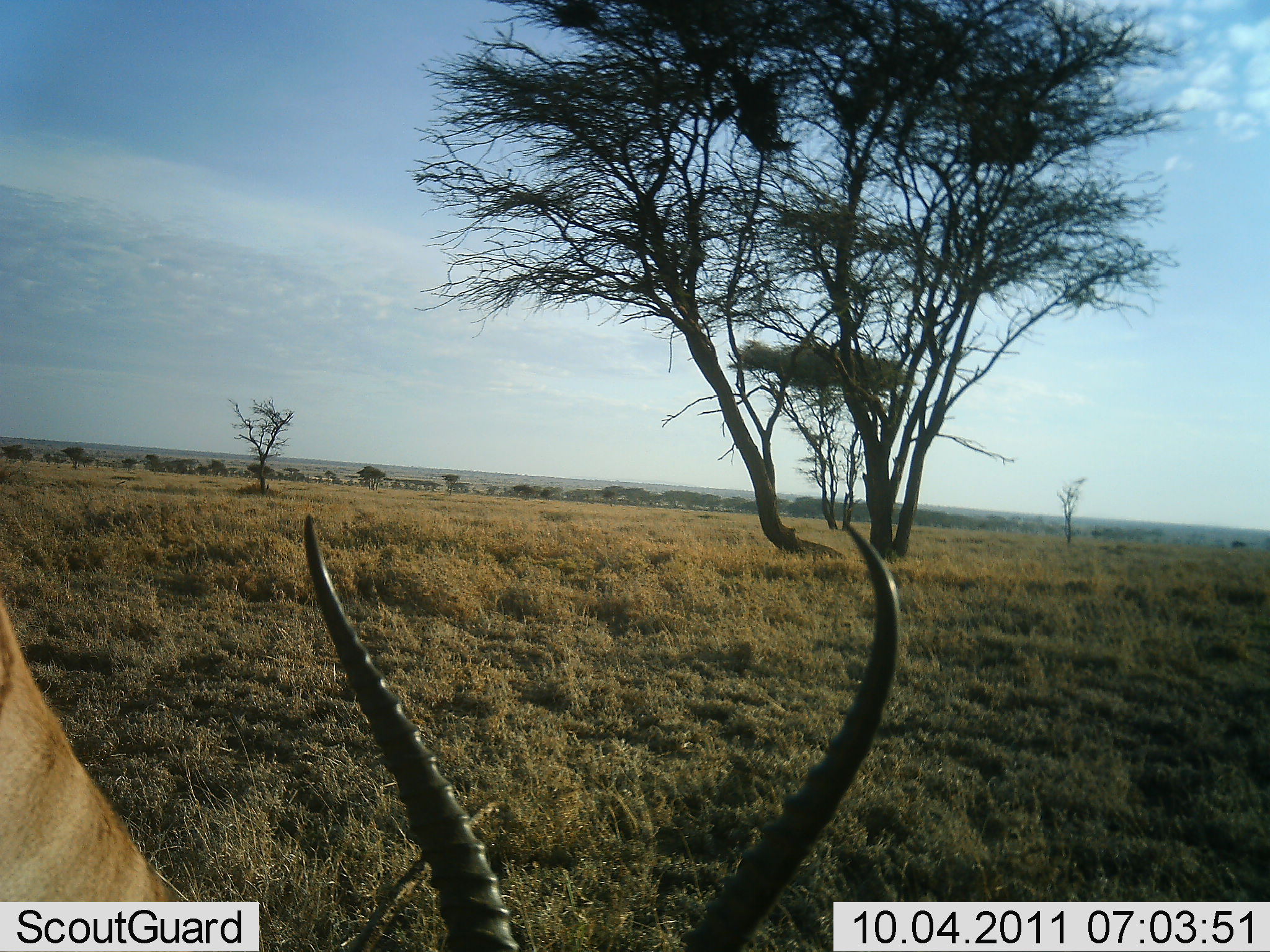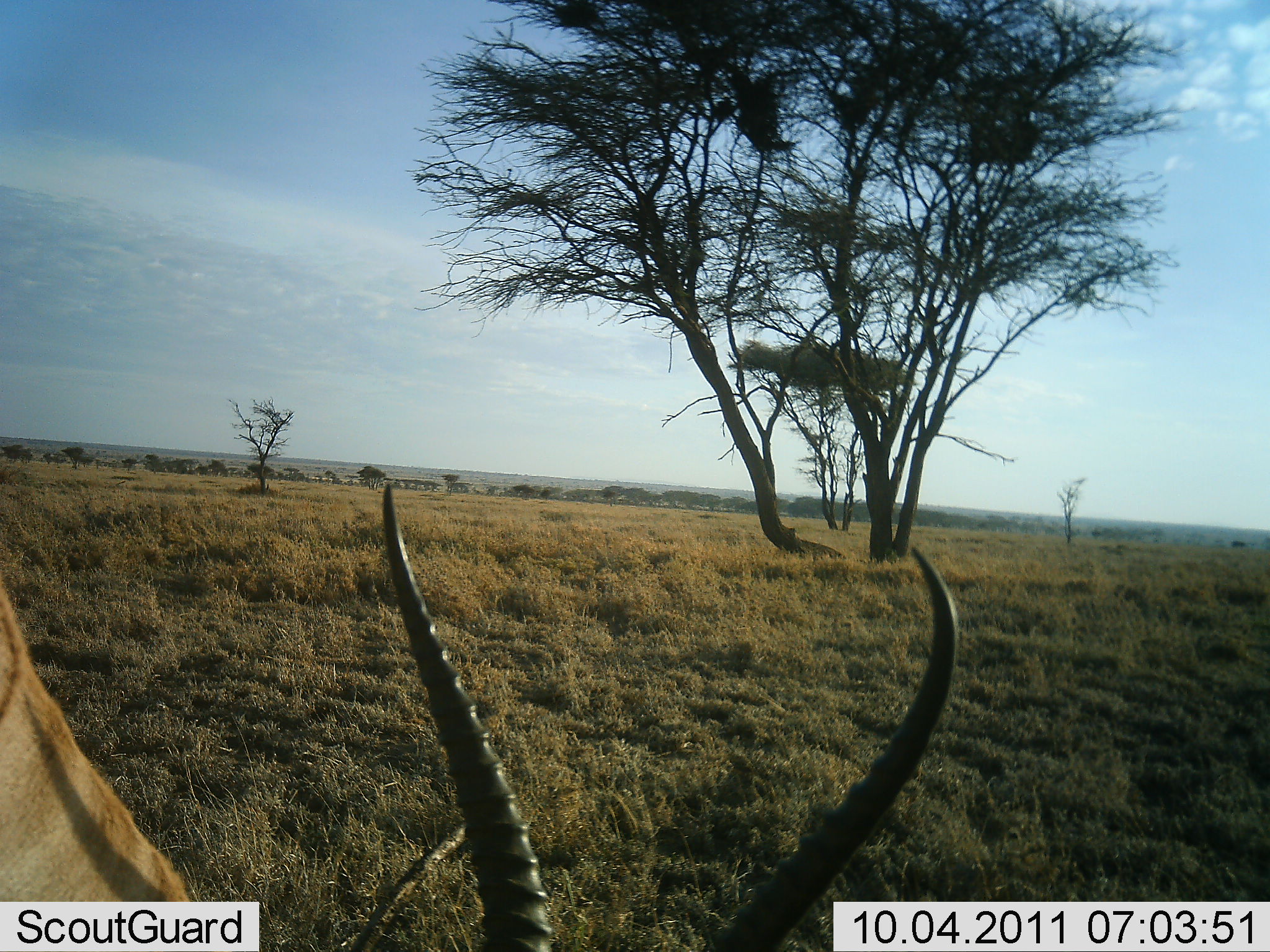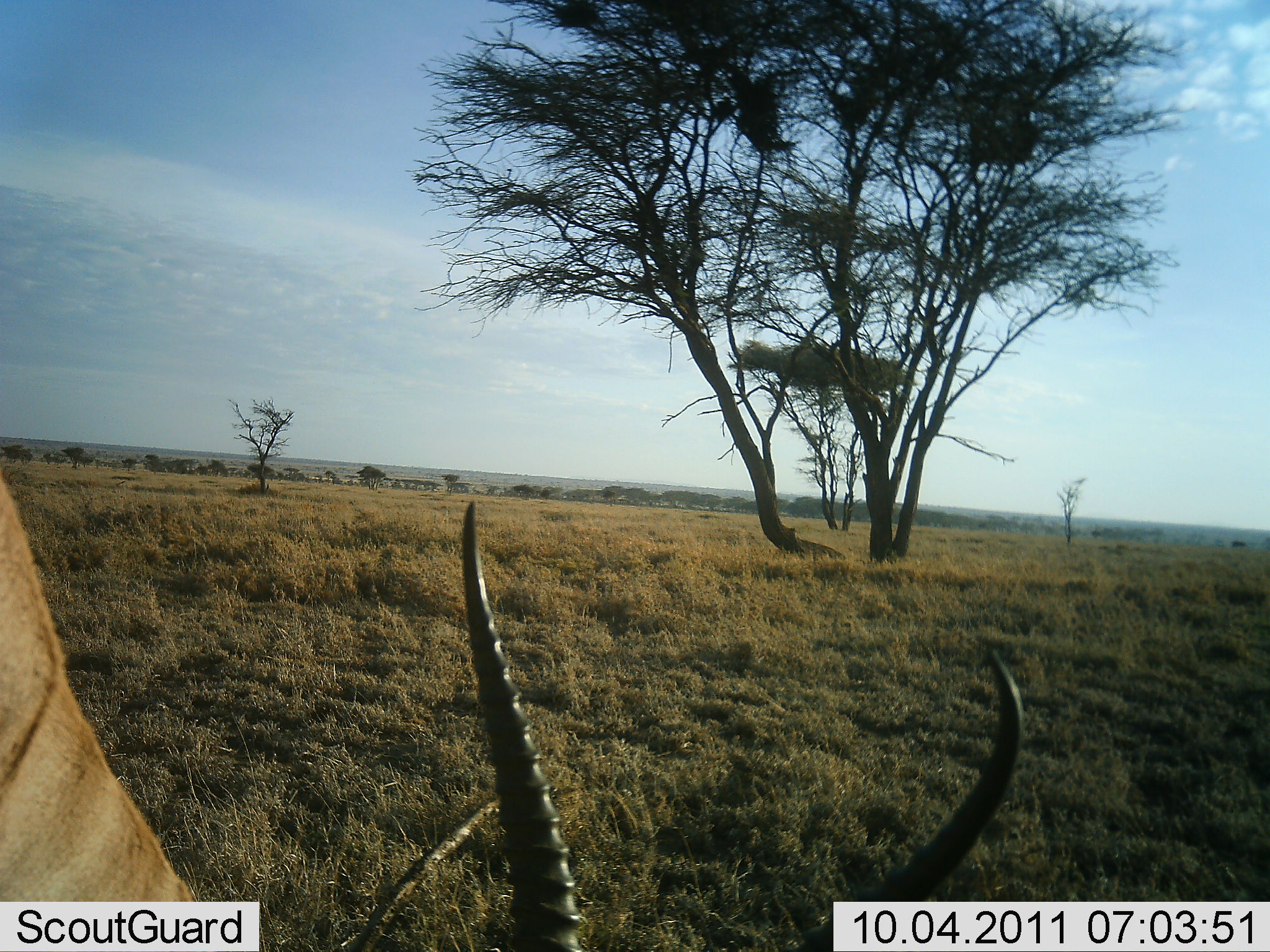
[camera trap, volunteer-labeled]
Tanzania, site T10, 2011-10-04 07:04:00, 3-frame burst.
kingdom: Animalia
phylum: Chordata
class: Mammalia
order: Artiodactyla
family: Bovidae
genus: Eudorcas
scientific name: Eudorcas thomsonii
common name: thomson's gazelle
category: gazellethomsons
Gazellethomsons (thomson's gazelle) (Eudorcas thomsonii), count 1. Behavior (volunteer vote fractions): standing 71%, resting 14%, moving 0%, interacting 0%. Young present (vote fraction): 0%. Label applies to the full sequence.